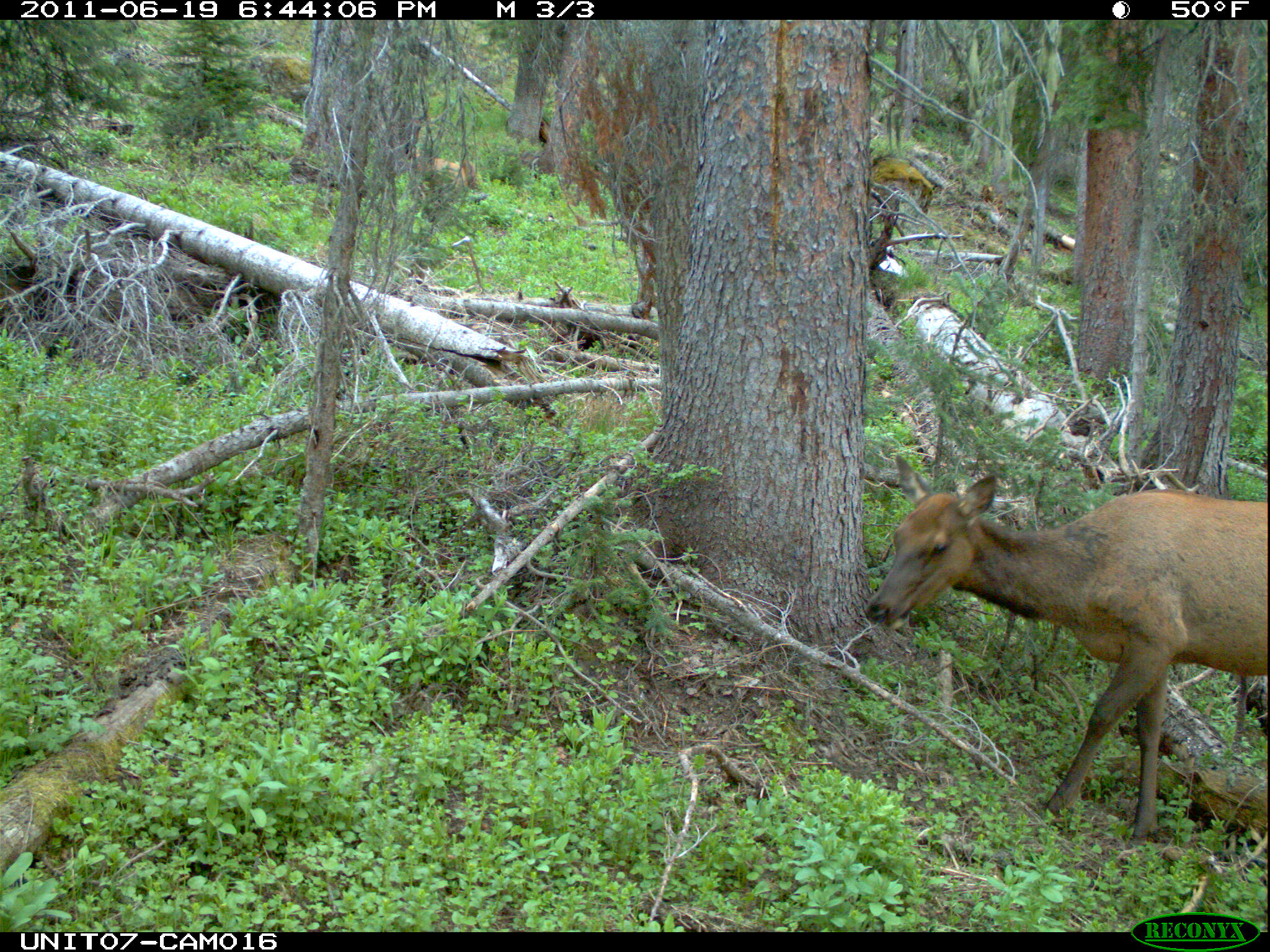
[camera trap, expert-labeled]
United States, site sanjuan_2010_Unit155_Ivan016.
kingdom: Animalia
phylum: Chordata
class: Mammalia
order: Artiodactyla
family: Cervidae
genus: Cervus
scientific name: Cervus elaphus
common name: red deer